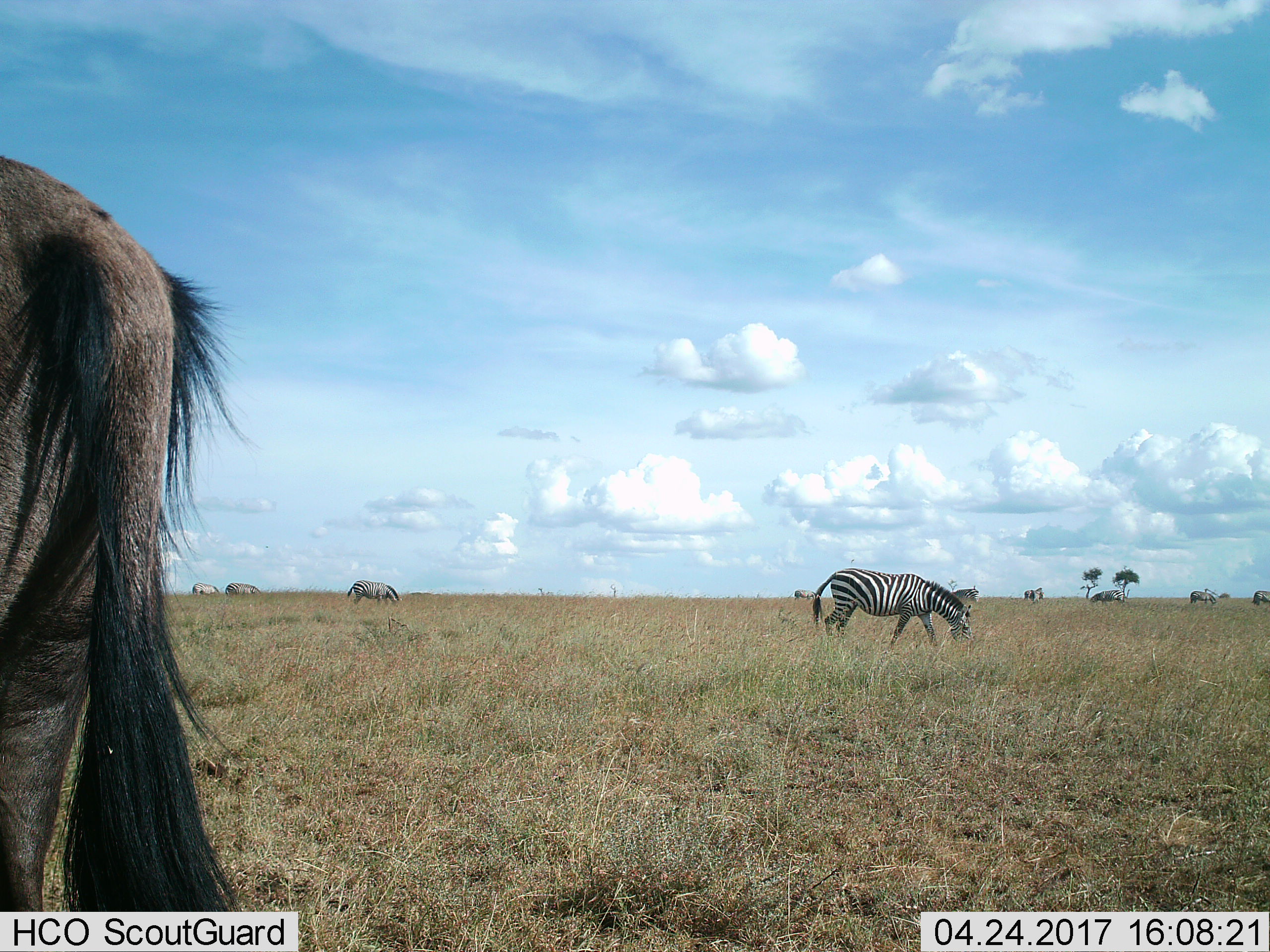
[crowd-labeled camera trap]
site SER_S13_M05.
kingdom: Animalia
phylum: Chordata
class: Mammalia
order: Artiodactyla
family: Bovidae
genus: Connochaetes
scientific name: Connochaetes taurinus taurinus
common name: blue wildebeest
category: wildebeestblue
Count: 1.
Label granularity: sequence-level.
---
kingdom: Animalia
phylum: Chordata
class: Mammalia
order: Perissodactyla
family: Equidae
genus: Equus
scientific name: Equus quagga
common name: plains zebra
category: zebraplains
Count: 10.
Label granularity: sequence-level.